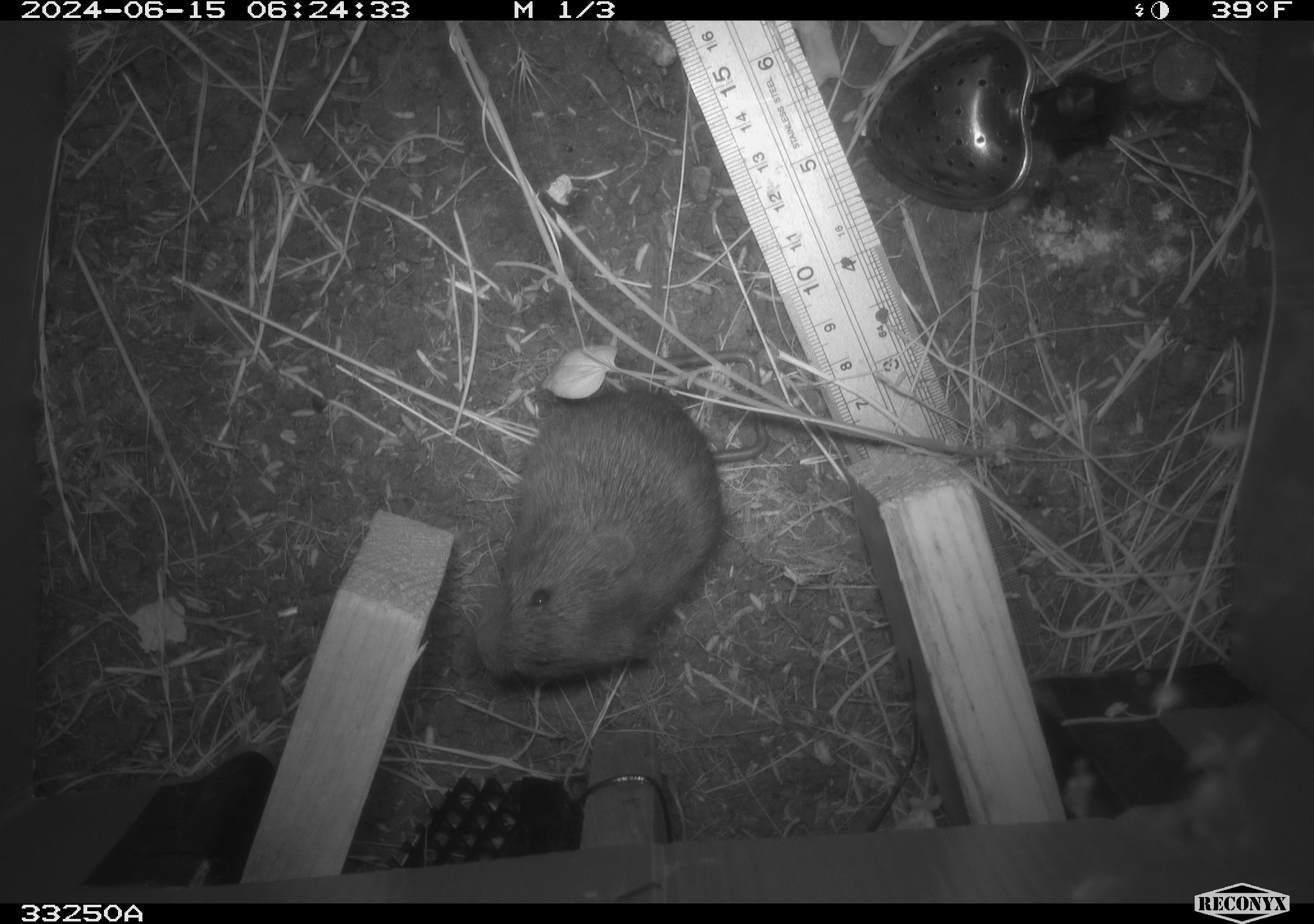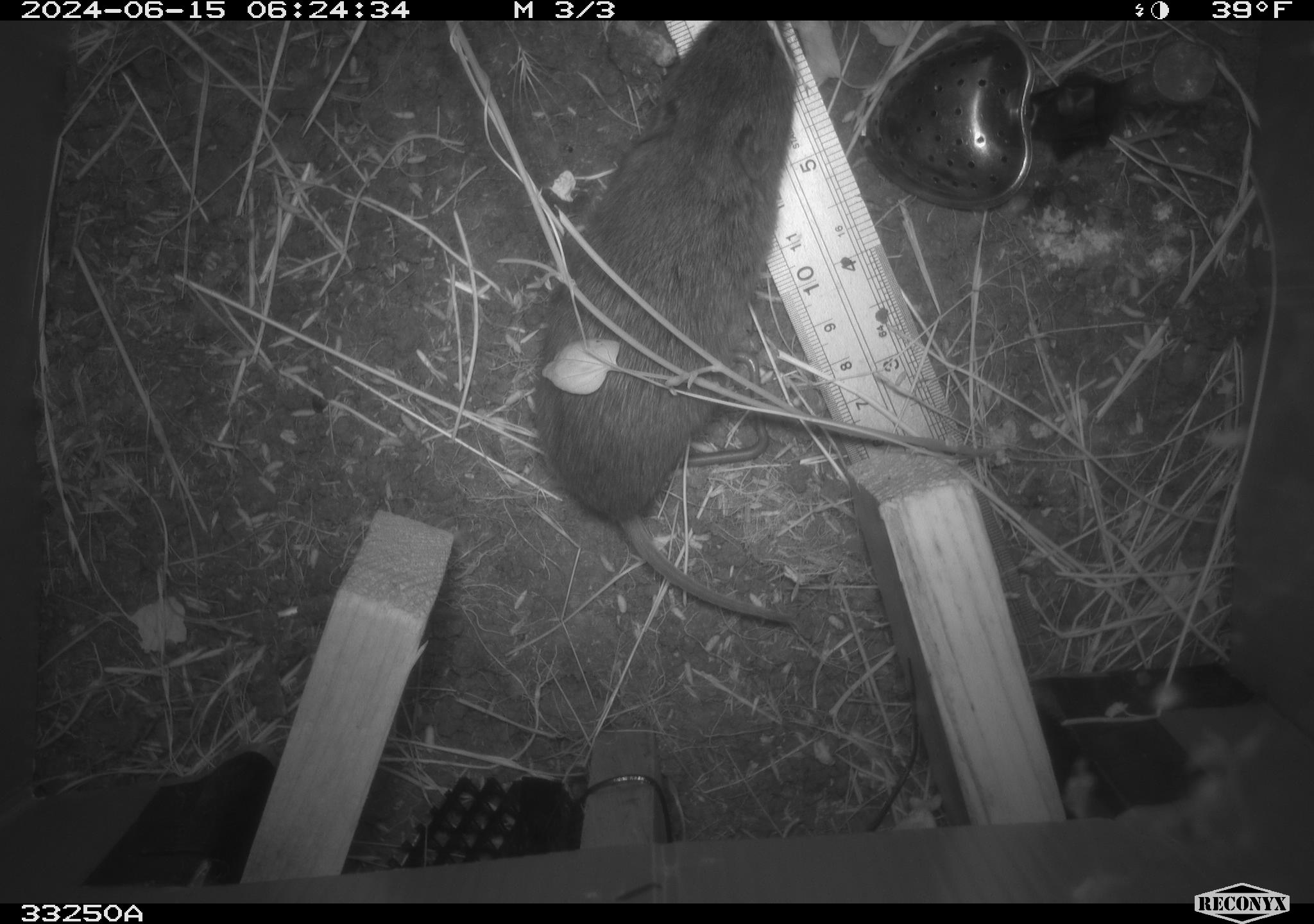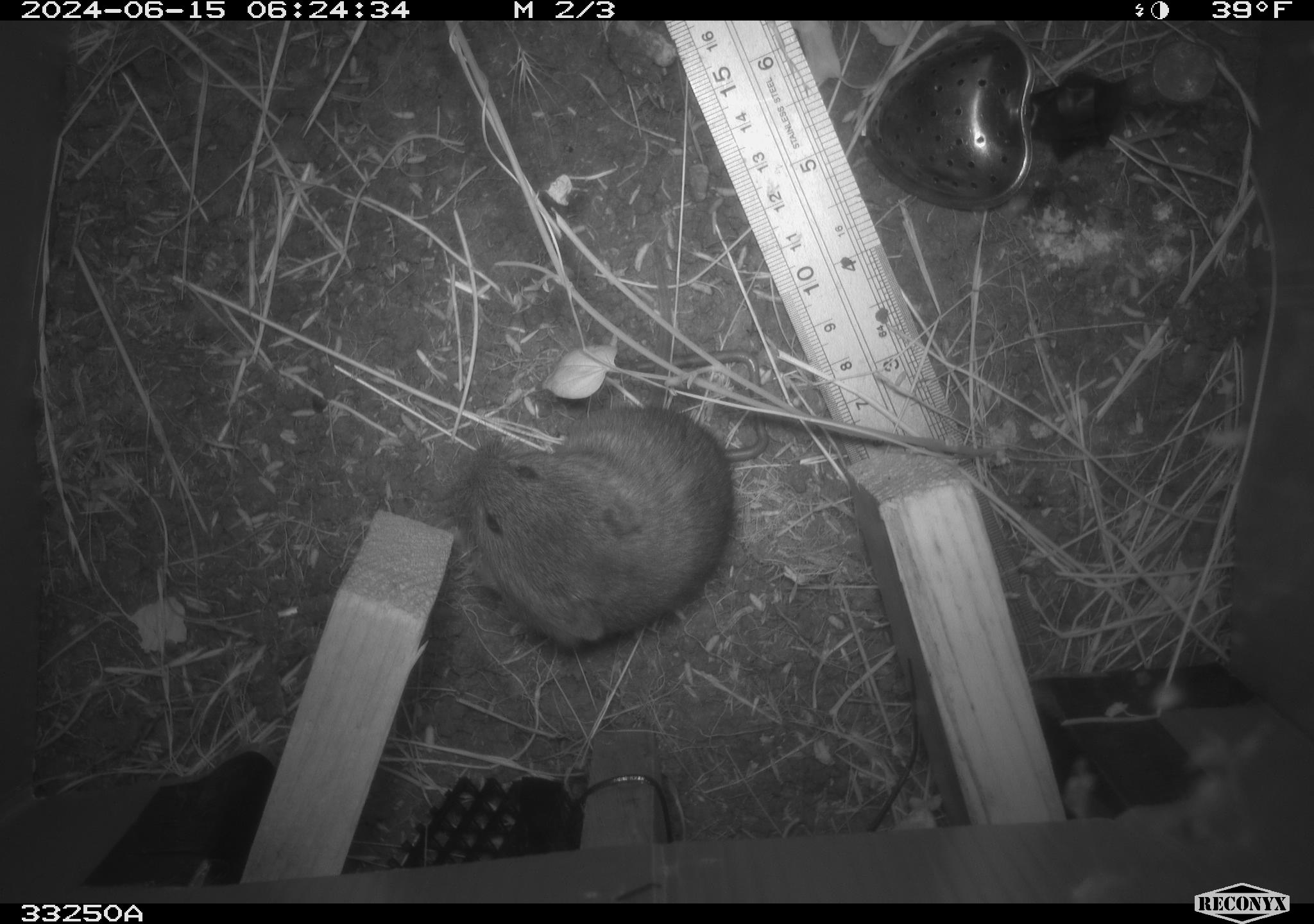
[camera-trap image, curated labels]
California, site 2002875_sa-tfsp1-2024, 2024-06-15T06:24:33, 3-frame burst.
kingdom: Animalia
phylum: Chordata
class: Mammalia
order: Rodentia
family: Cricetidae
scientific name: Arvicolinae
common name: voles, lemmings, and muskrats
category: arvicolinae subfamily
Arvicolinae subfamily (voles, lemmings, and muskrats) (Arvicolinae).